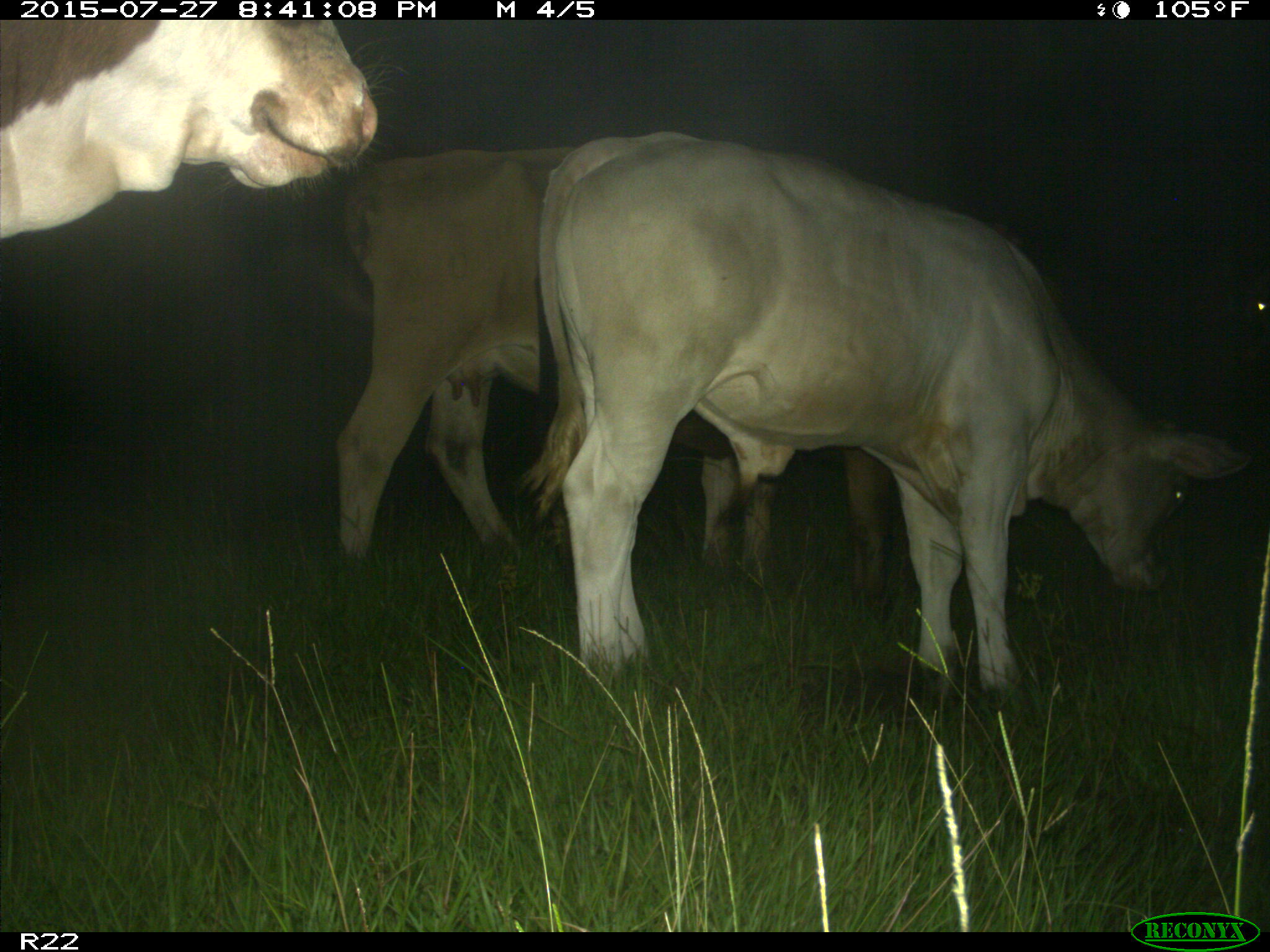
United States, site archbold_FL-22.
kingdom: Animalia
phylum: Chordata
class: Mammalia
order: Artiodactyla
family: Bovidae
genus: Bos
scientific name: Bos taurus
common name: domestic cow